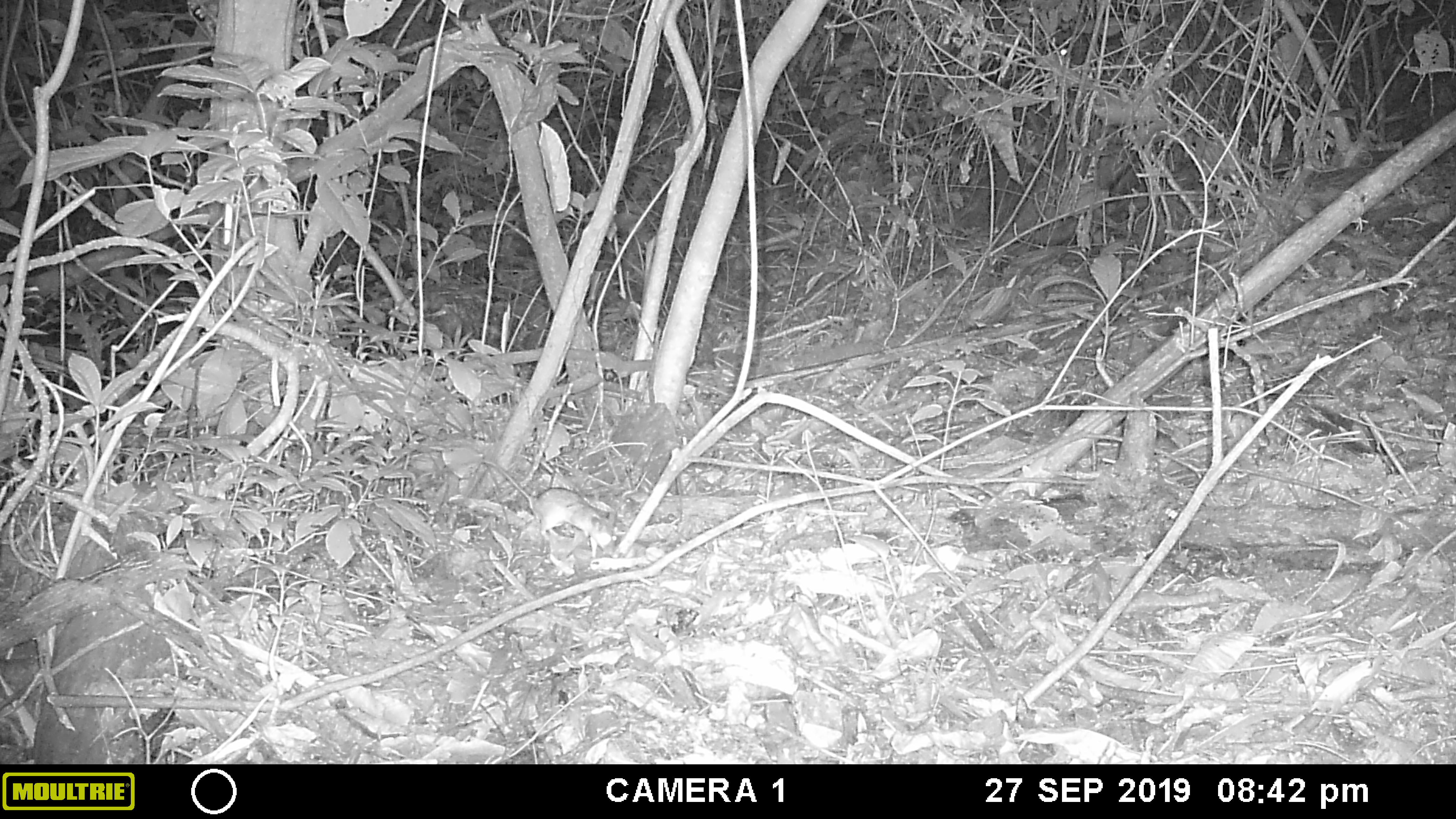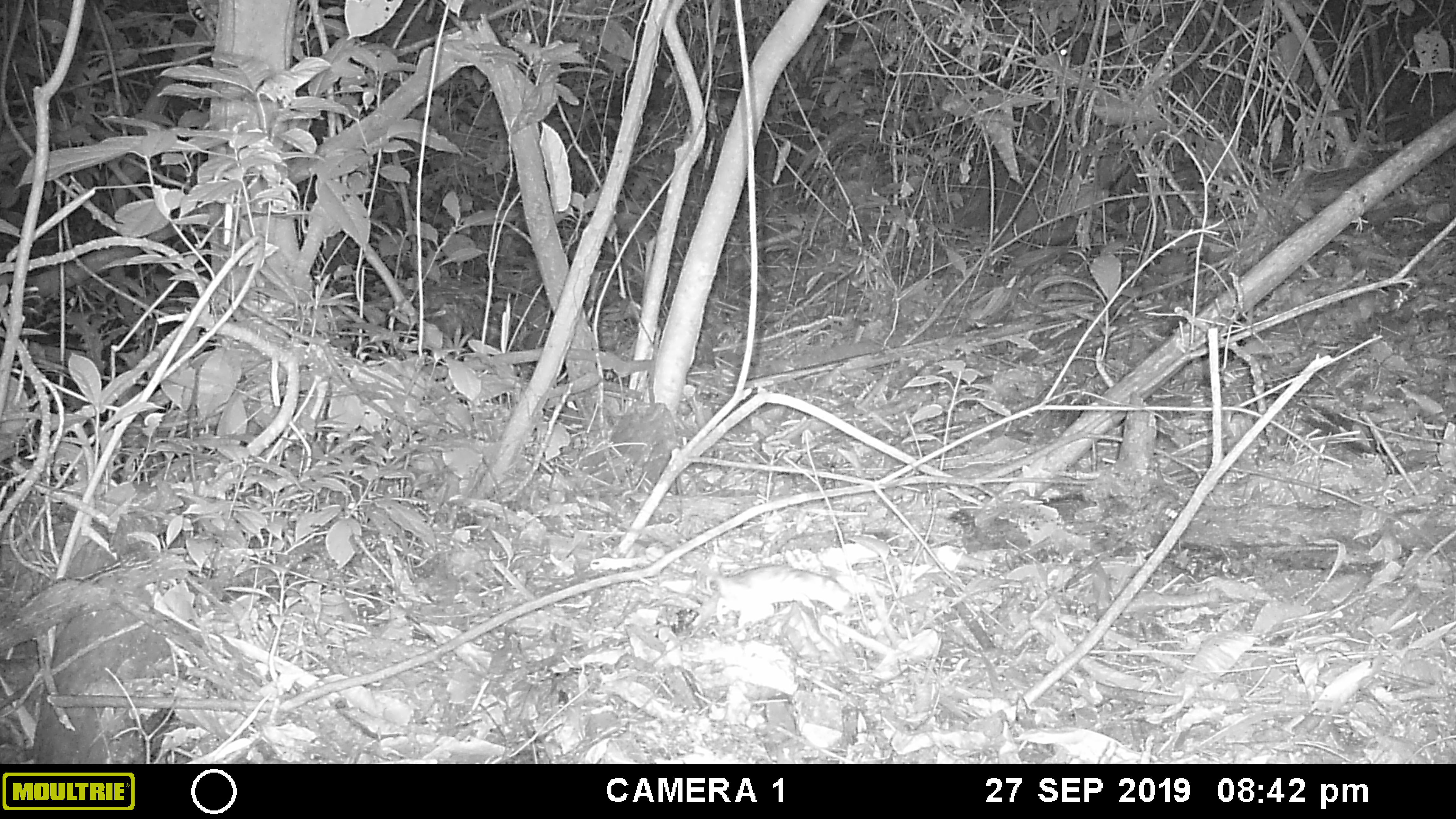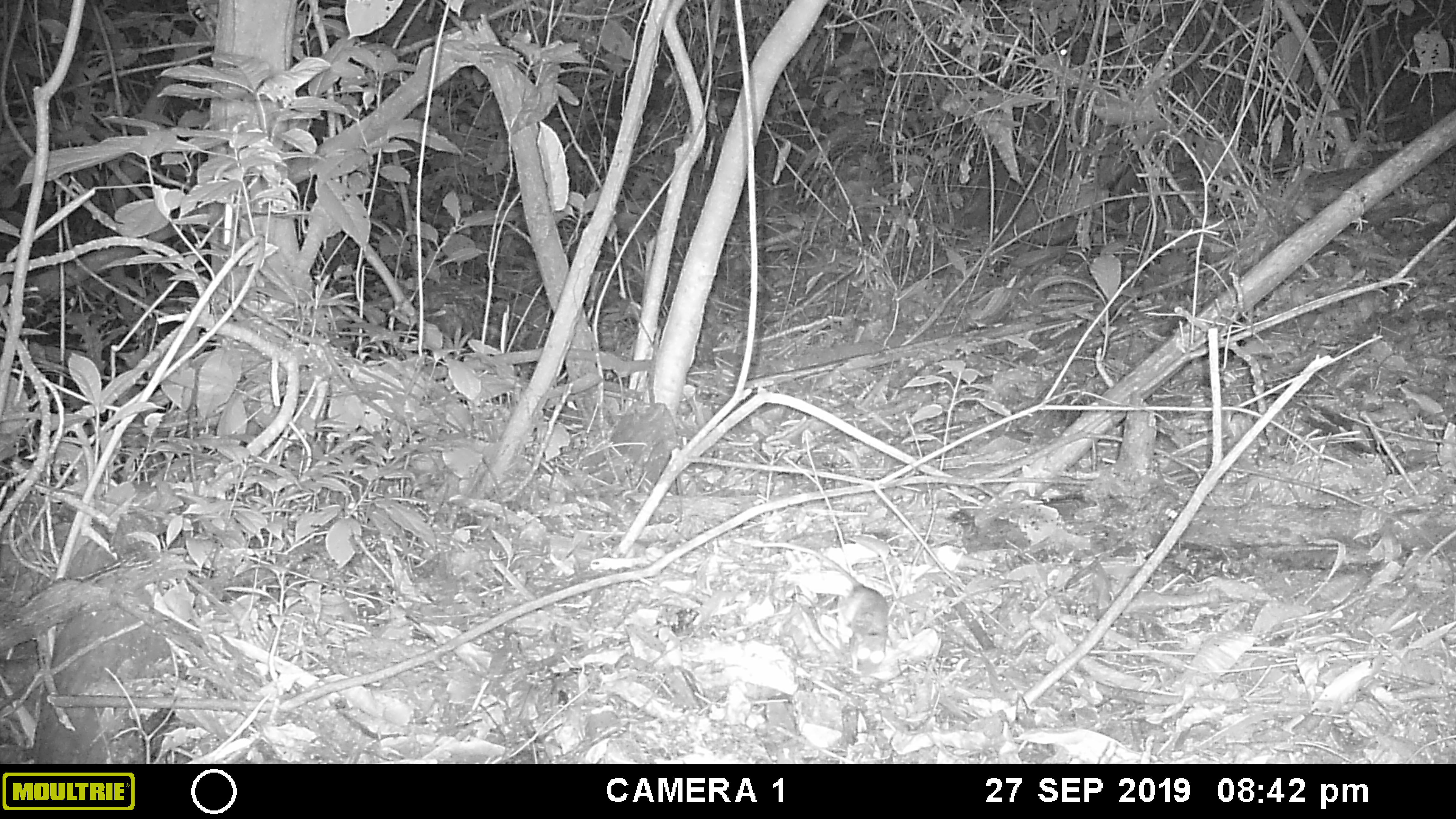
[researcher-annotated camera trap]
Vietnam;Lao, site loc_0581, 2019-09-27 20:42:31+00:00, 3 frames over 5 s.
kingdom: Animalia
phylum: Chordata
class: Mammalia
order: Rodentia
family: Muridae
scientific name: Muridae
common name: old-world mice and rats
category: unidentified murid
Unidentified murid (old-world mice and rats) (Muridae). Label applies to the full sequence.